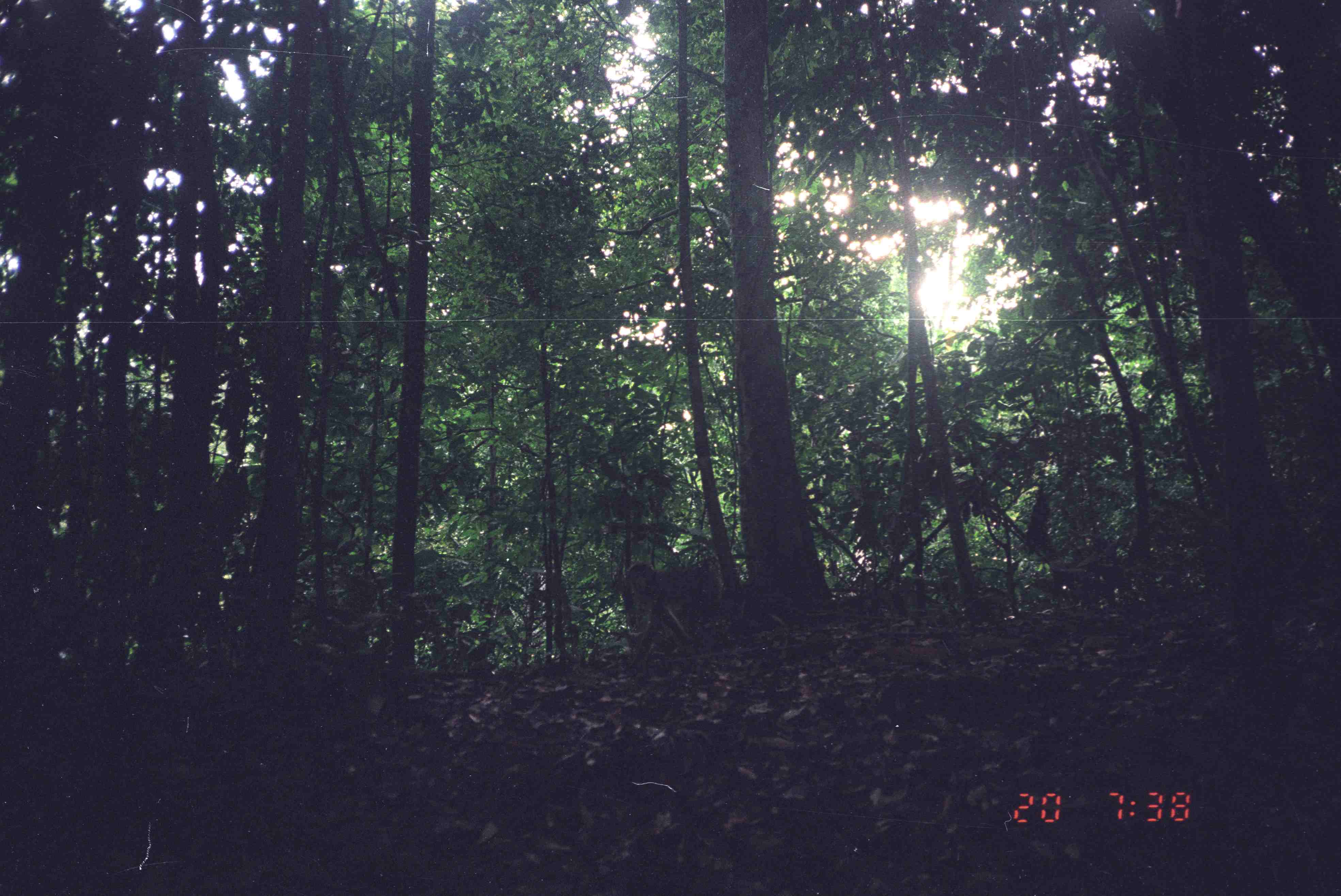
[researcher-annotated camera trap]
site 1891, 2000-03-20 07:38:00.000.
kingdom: Animalia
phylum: Chordata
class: Mammalia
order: Primates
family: Cercopithecidae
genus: Macaca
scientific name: Macaca nemestrina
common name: southern pig-tailed macaque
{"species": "Macaca nemestrina (southern pig-tailed macaque)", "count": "1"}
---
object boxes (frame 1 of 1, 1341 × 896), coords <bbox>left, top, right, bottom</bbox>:
macaca nemestrina: <bbox>620, 559, 722, 664</bbox>